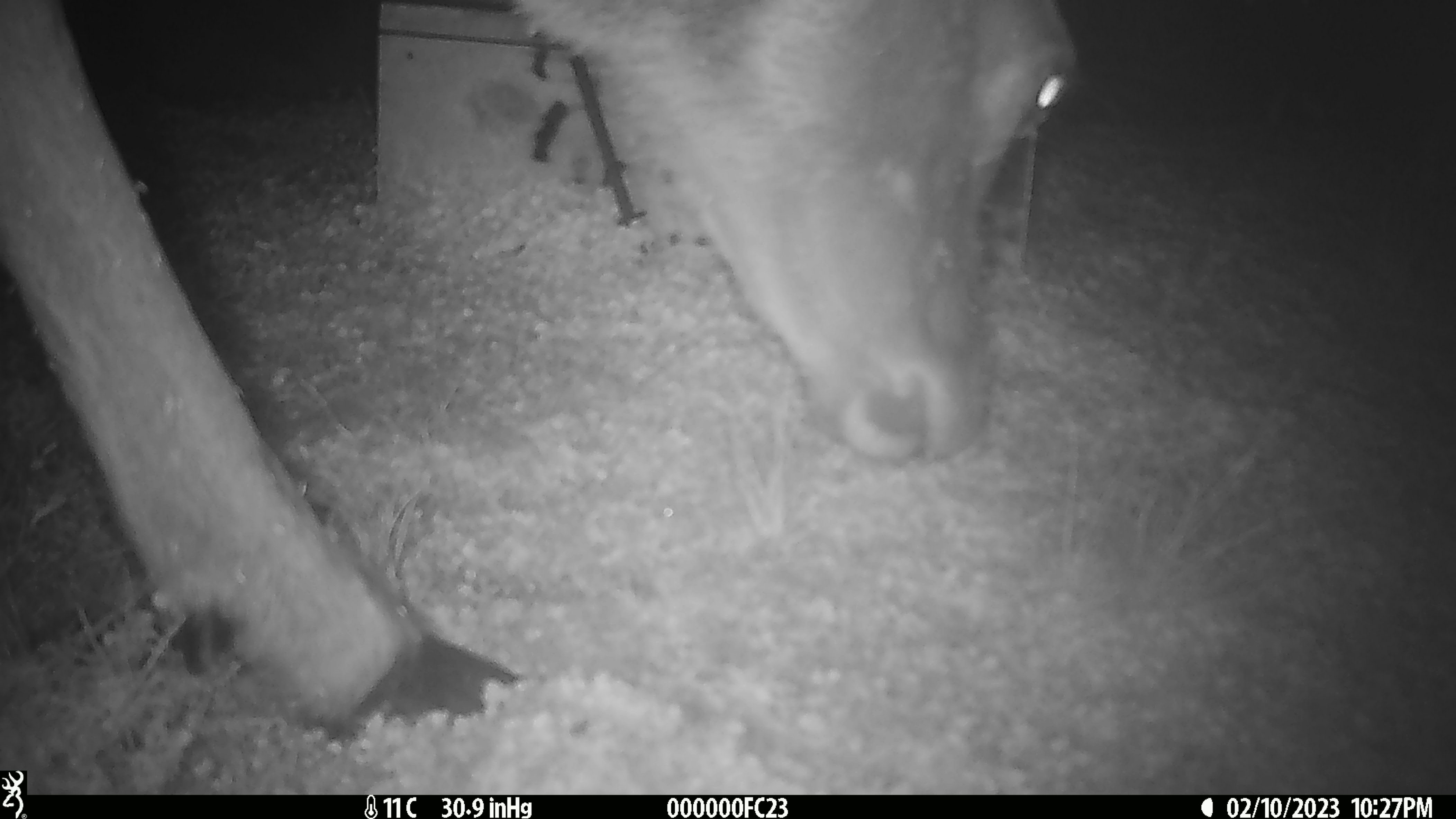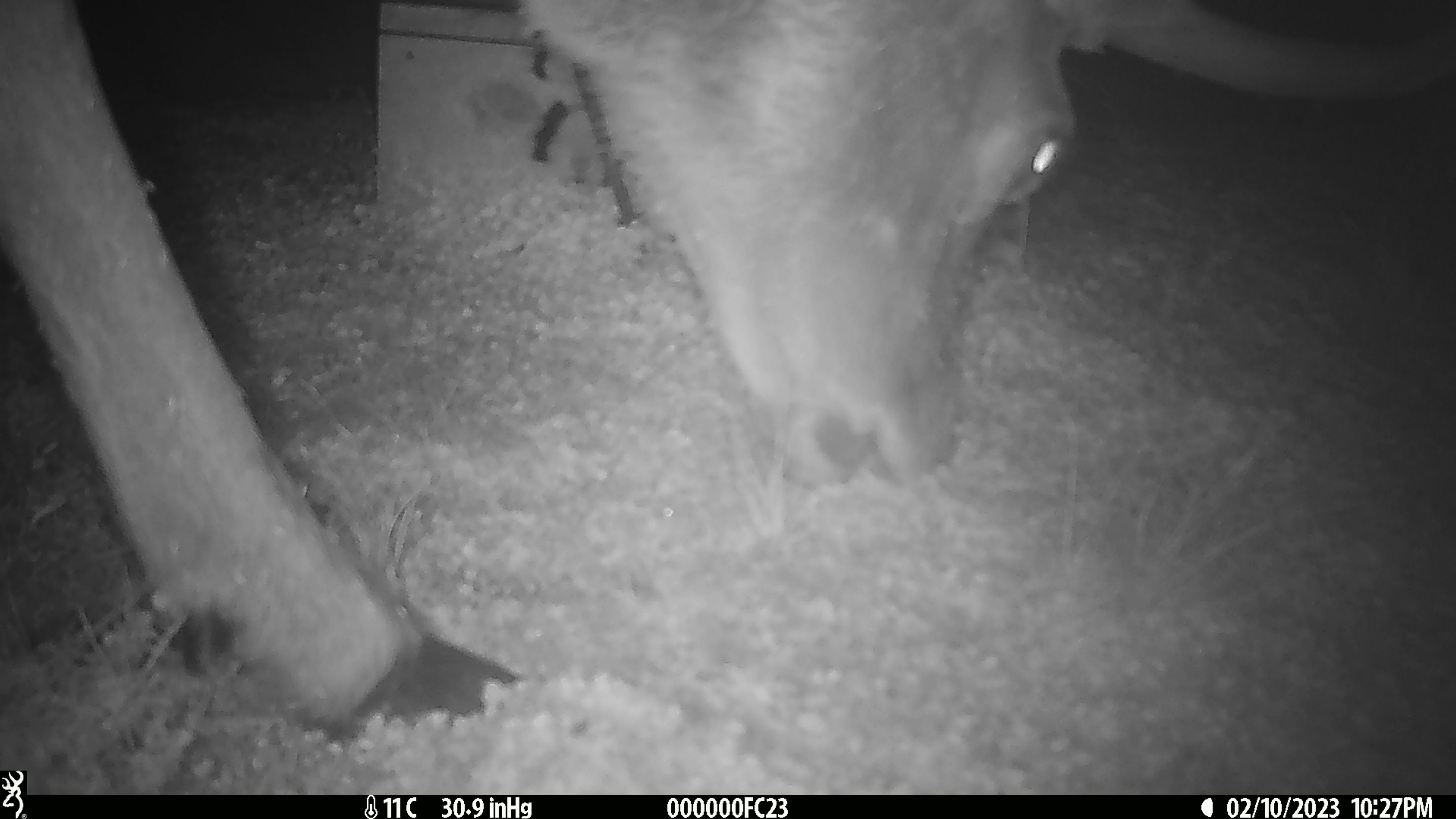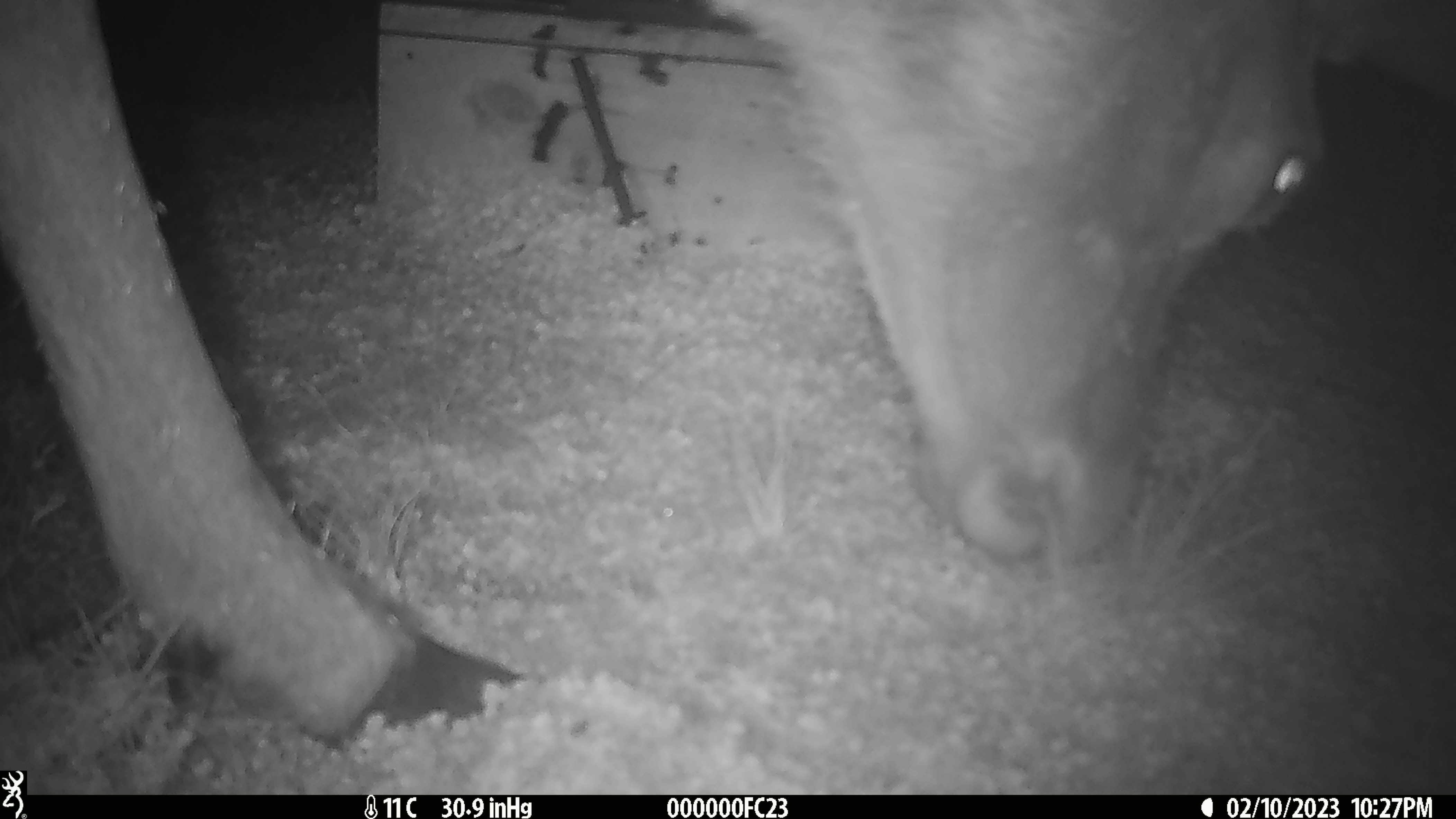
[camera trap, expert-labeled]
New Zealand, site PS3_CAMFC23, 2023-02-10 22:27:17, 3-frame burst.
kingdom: Animalia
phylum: Chordata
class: Mammalia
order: Artiodactyla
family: Cervidae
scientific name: Cervidae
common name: deer